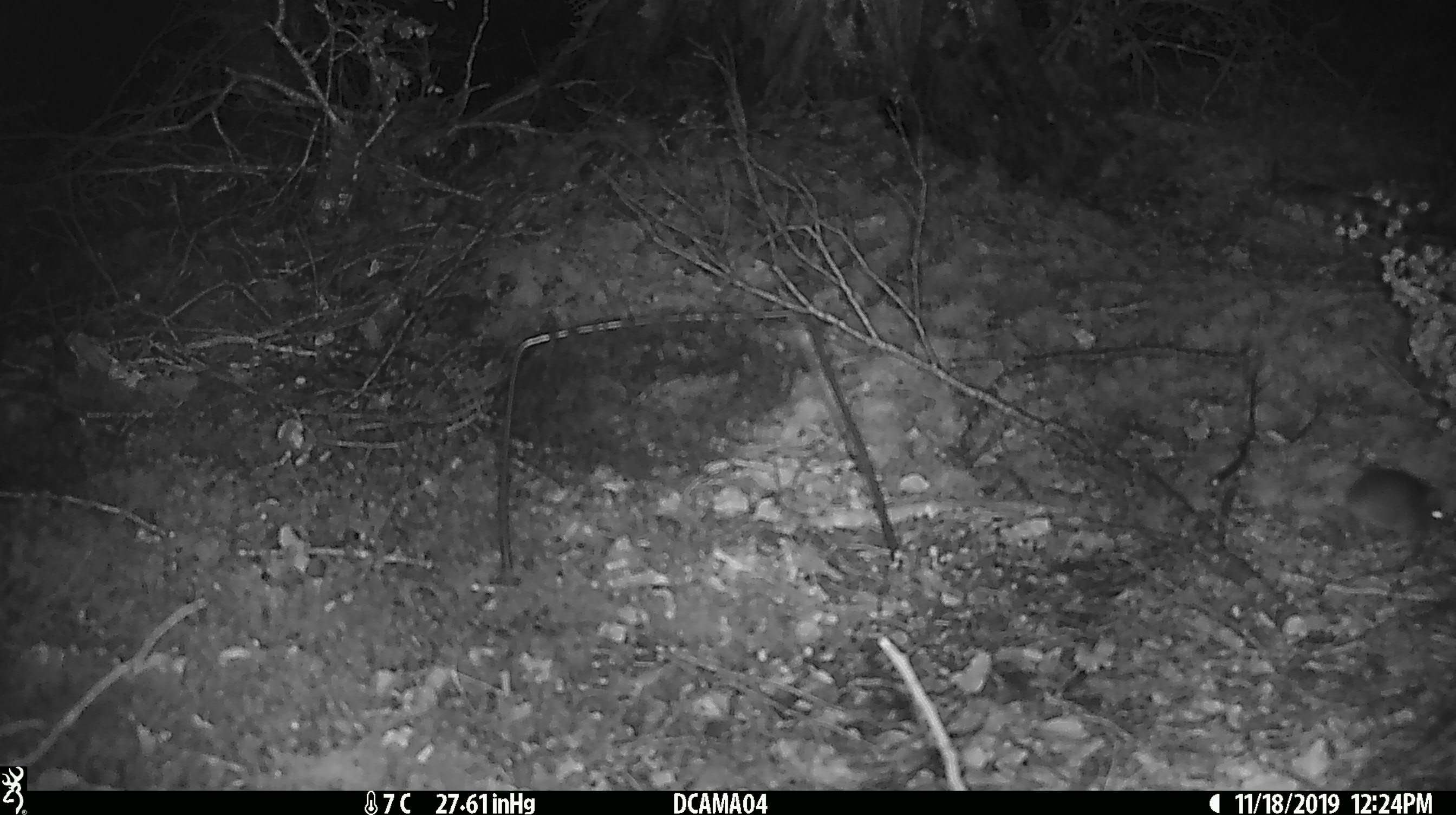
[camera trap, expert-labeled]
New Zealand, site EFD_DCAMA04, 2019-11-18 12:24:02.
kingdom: Animalia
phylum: Chordata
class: Mammalia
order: Rodentia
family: Muridae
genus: Mus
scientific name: Mus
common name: mouse